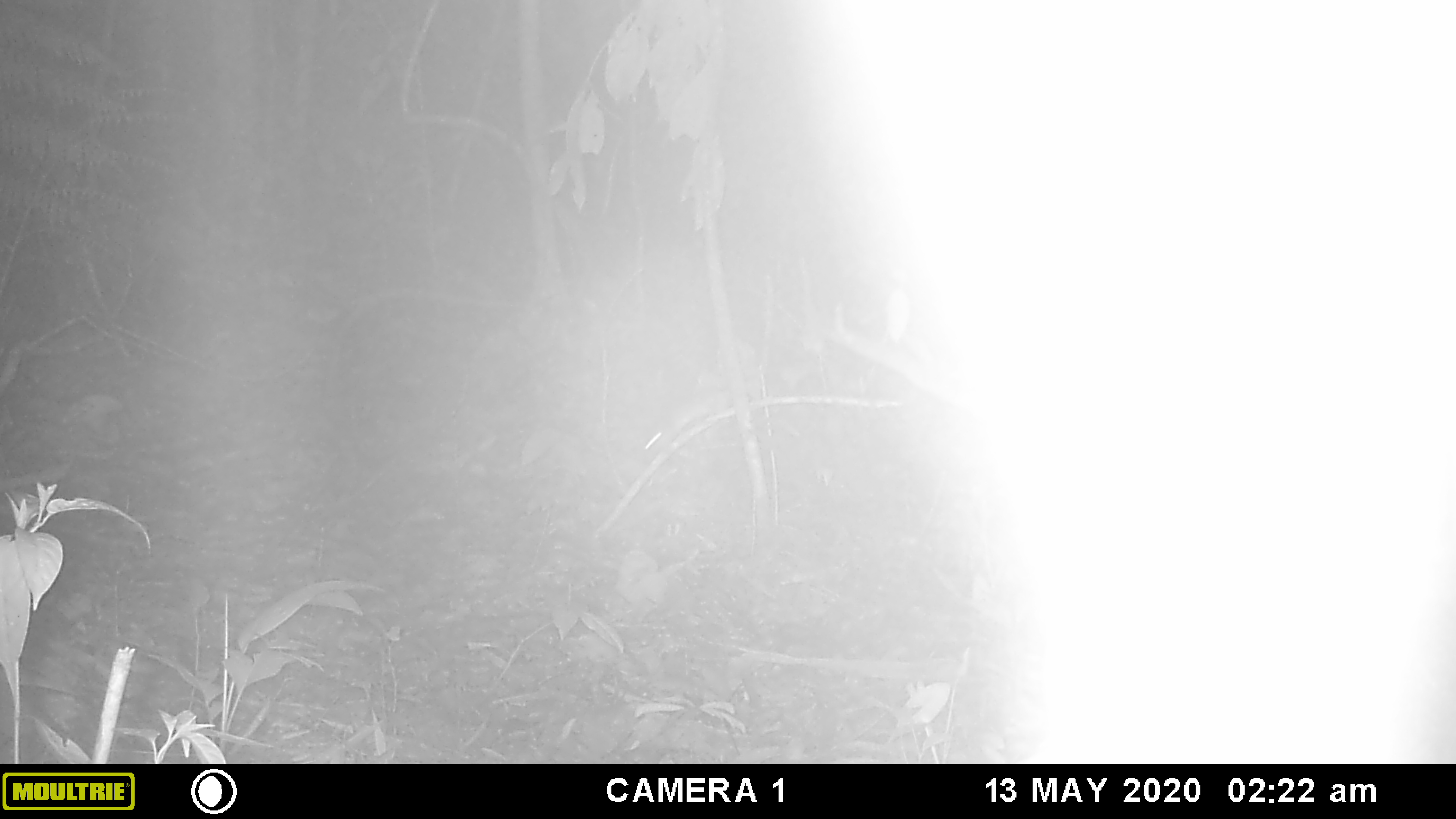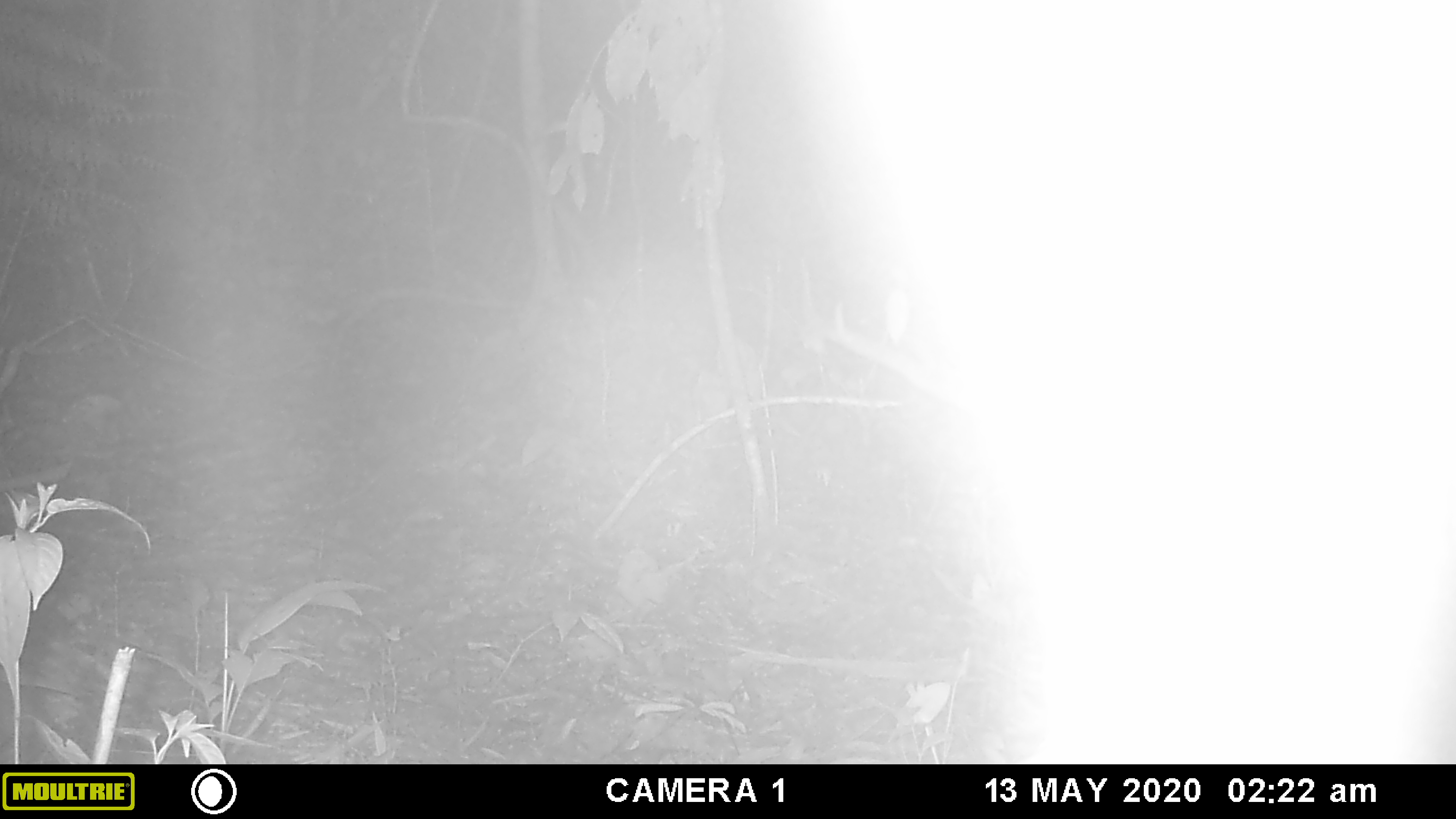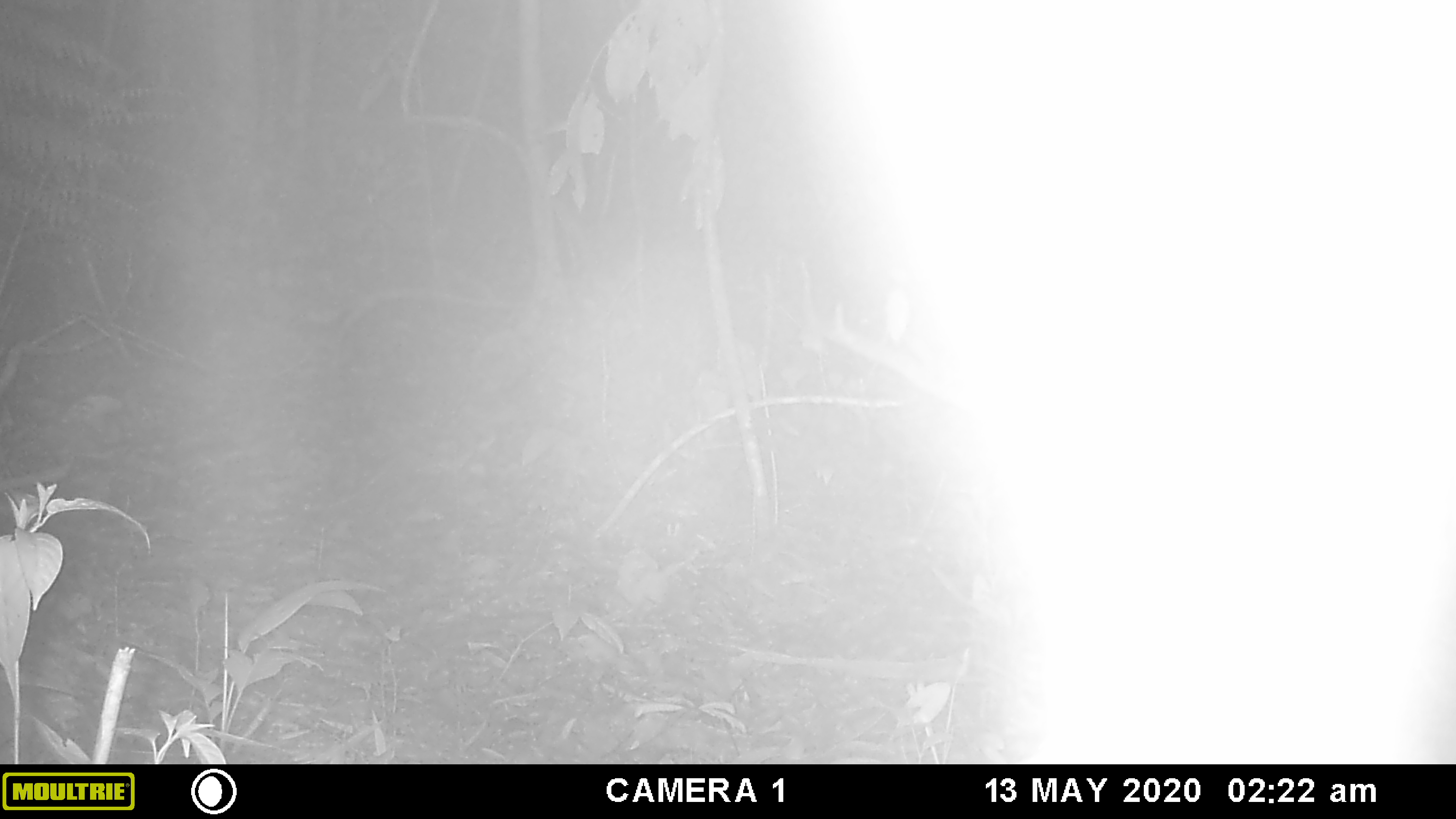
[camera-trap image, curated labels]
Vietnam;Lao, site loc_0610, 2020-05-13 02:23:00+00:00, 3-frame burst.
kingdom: Animalia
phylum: Chordata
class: Mammalia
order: Rodentia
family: Muridae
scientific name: Muridae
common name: old-world mice and rats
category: unidentified murid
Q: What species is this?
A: Unidentified murid (old-world mice and rats) (Muridae).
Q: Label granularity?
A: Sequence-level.